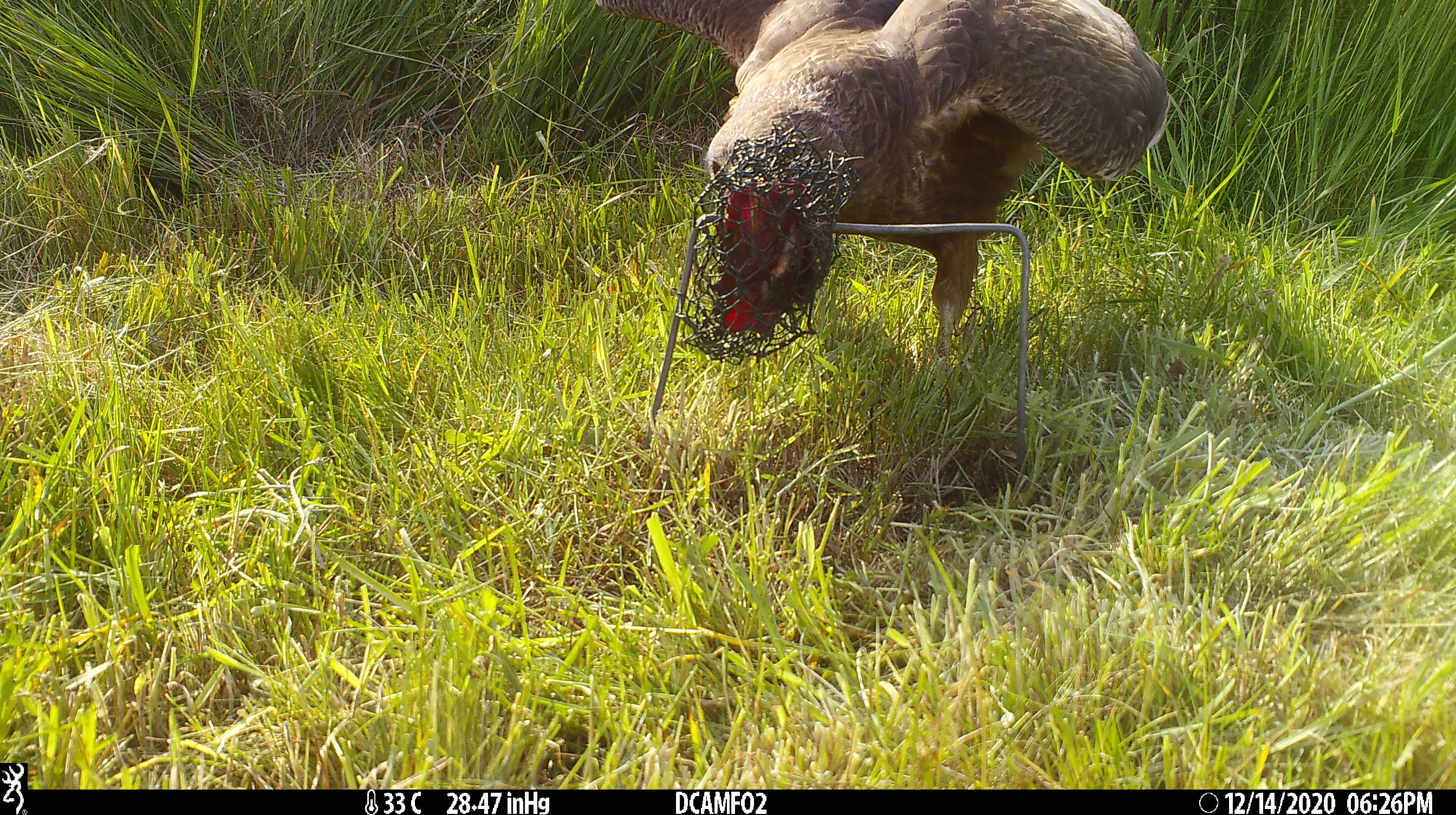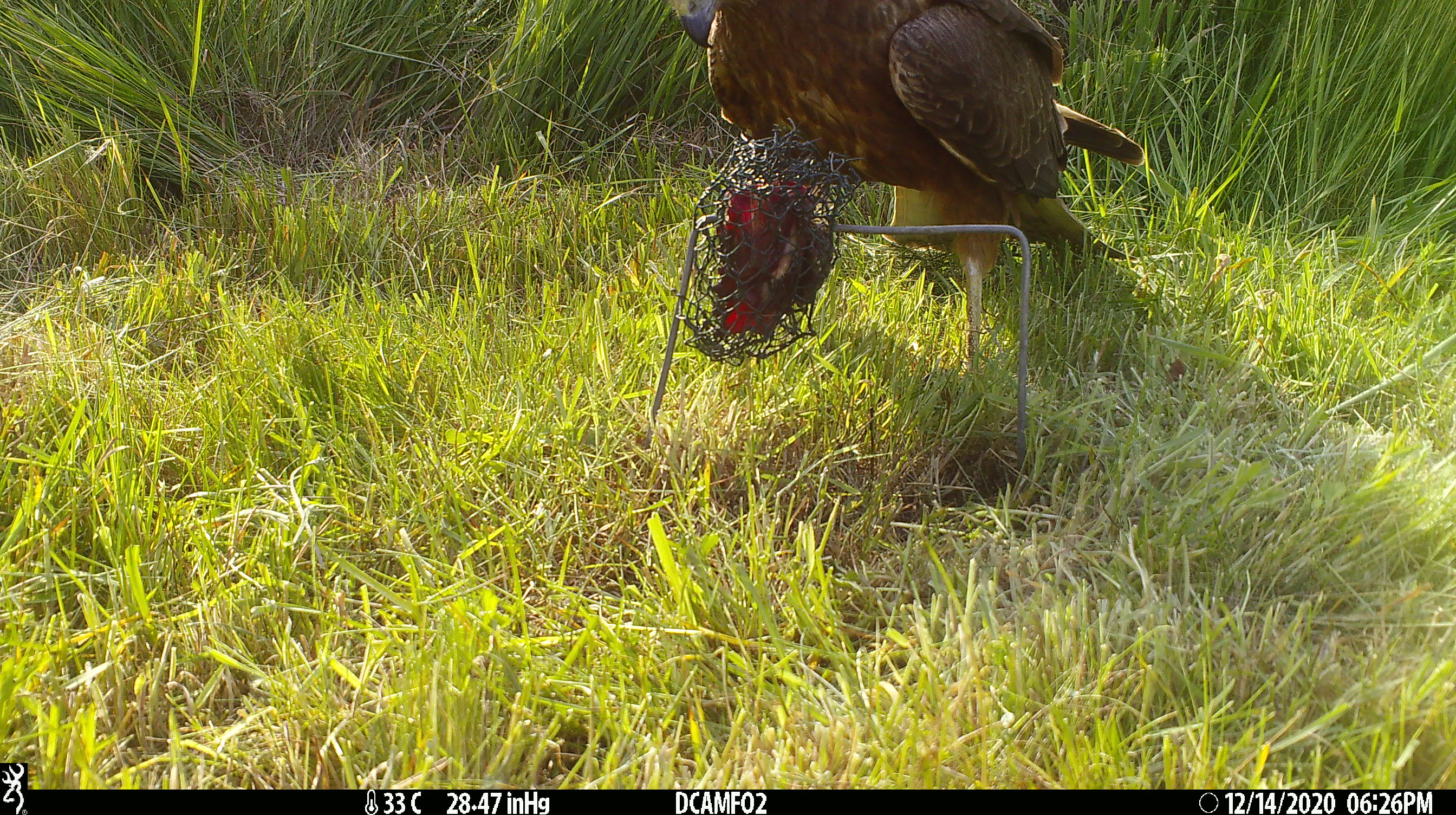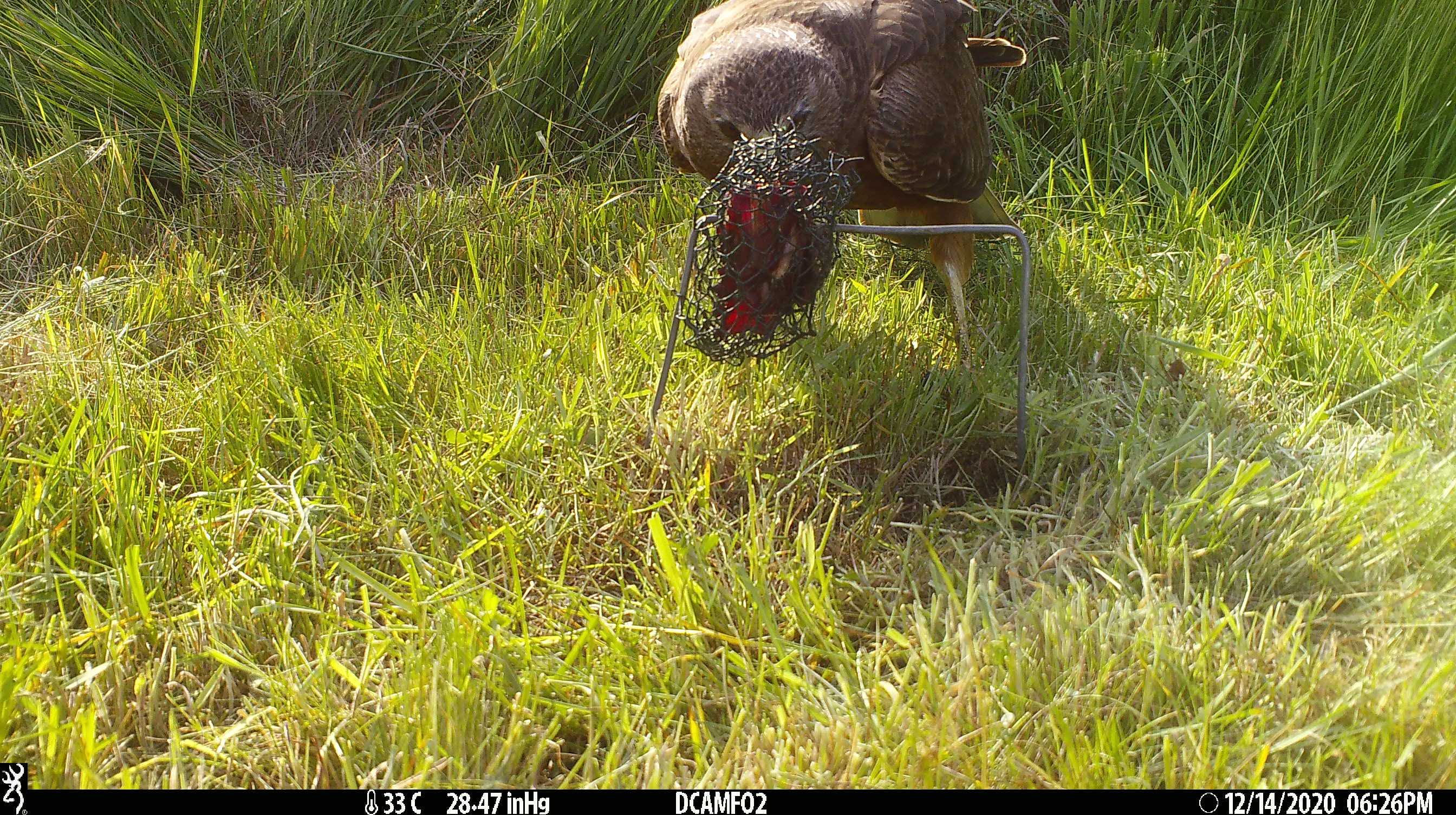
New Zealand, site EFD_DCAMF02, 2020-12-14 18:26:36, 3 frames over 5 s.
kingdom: Animalia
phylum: Chordata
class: Aves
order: Accipitriformes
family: Accipitridae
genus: Circus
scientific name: Circus approximans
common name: swamp harrier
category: harrier